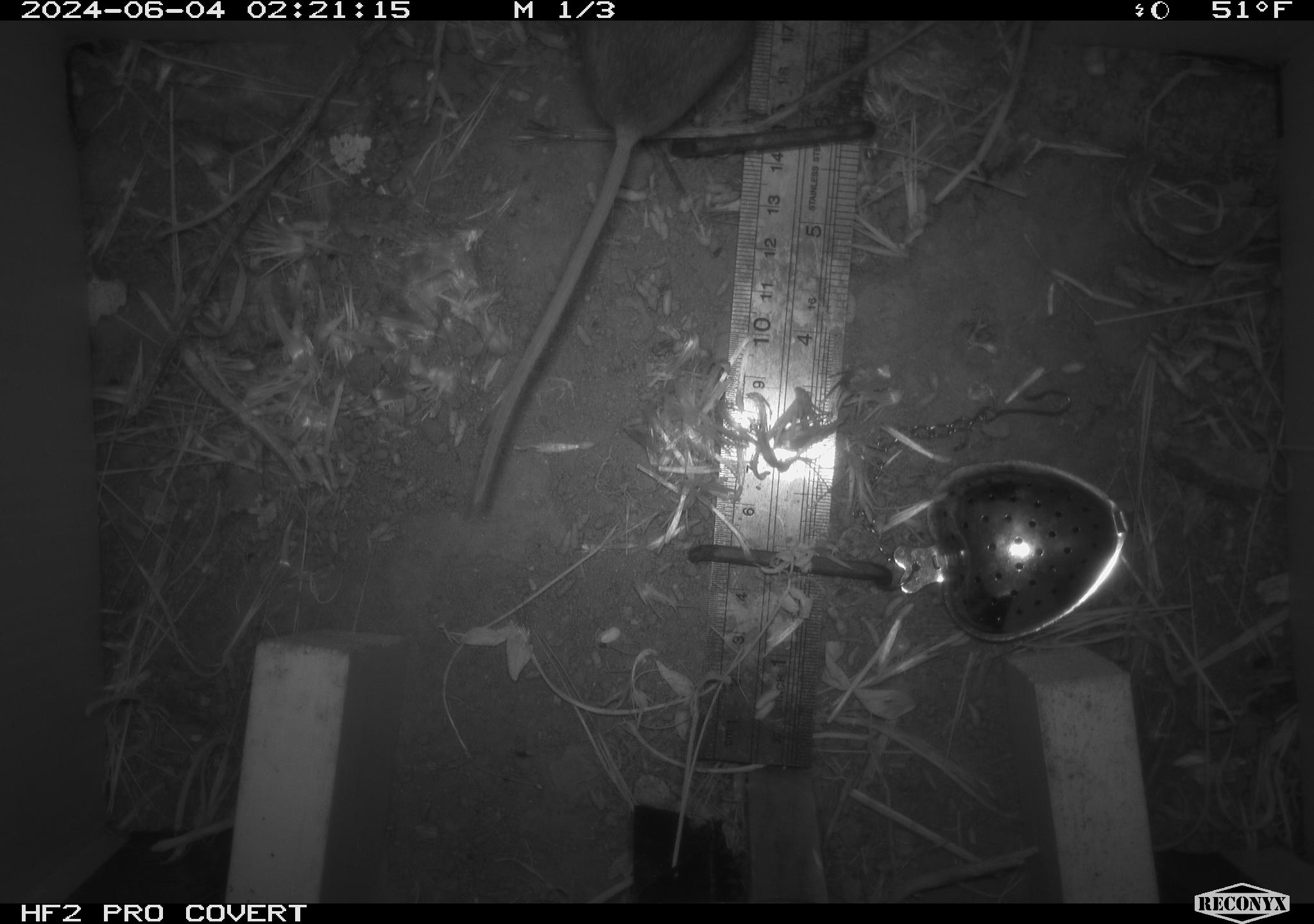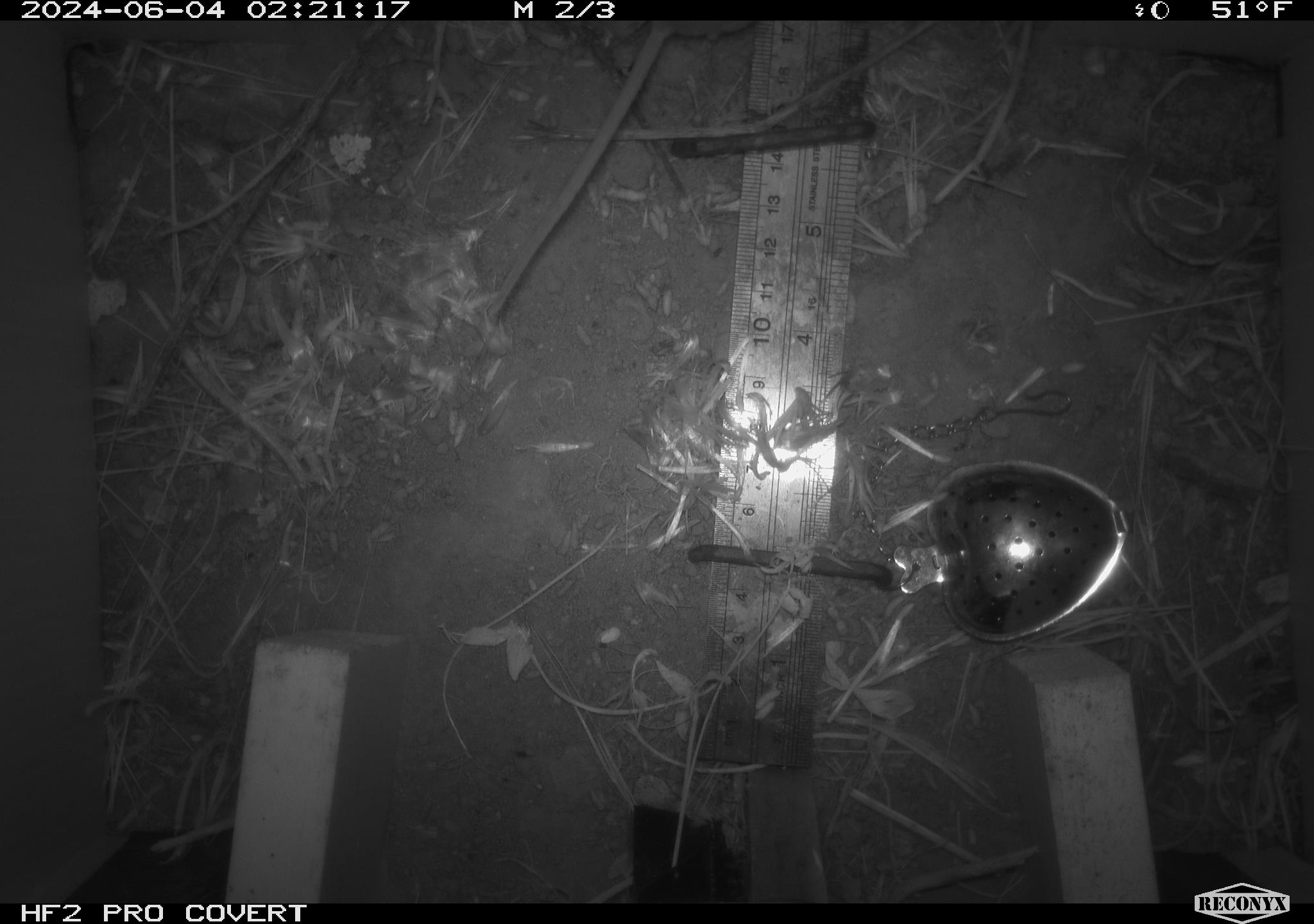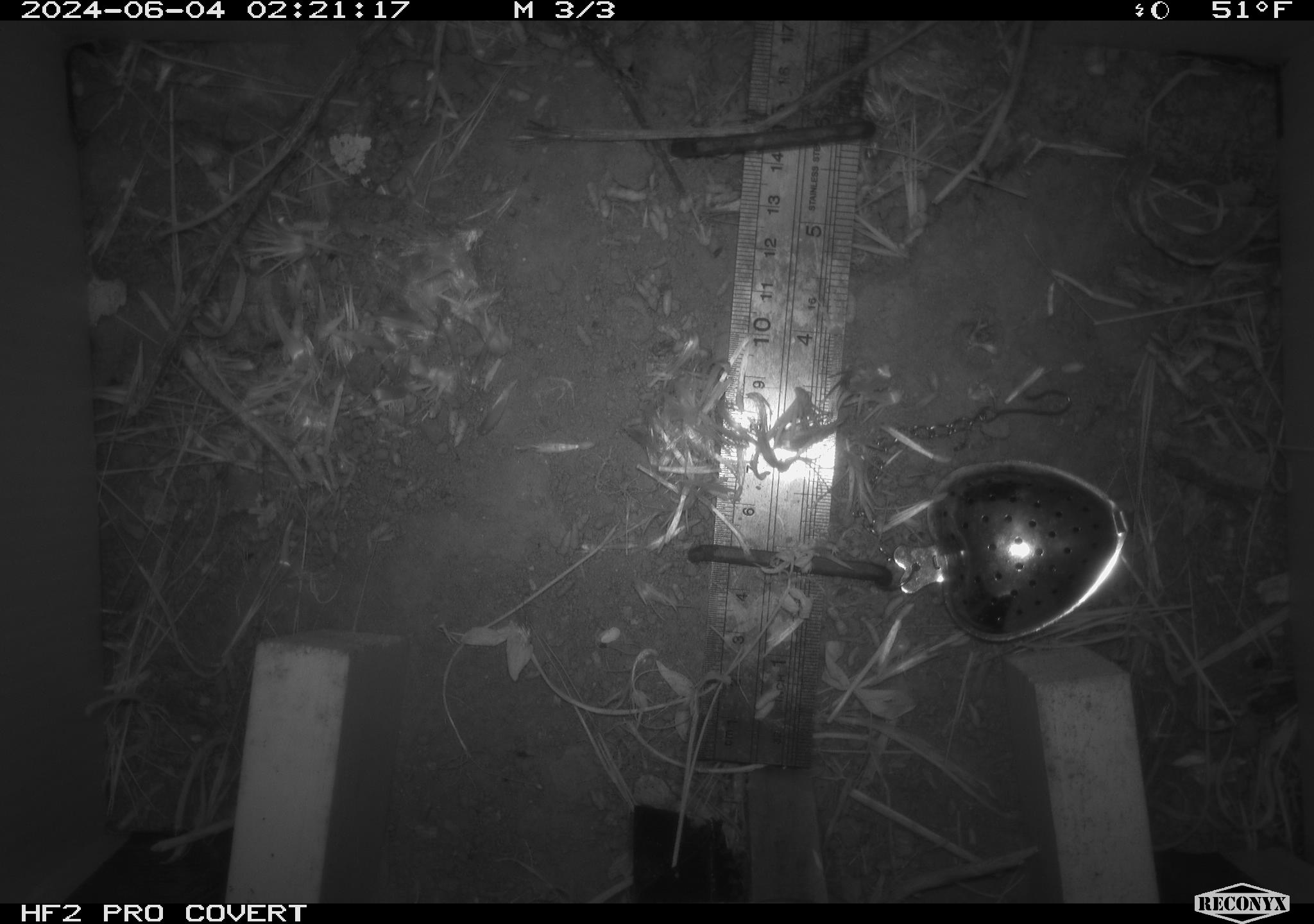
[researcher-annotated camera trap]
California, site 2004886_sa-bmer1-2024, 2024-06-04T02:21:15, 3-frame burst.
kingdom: Animalia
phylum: Chordata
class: Mammalia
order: Rodentia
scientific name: Rodentia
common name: mouse species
Mouse species (Rodentia).